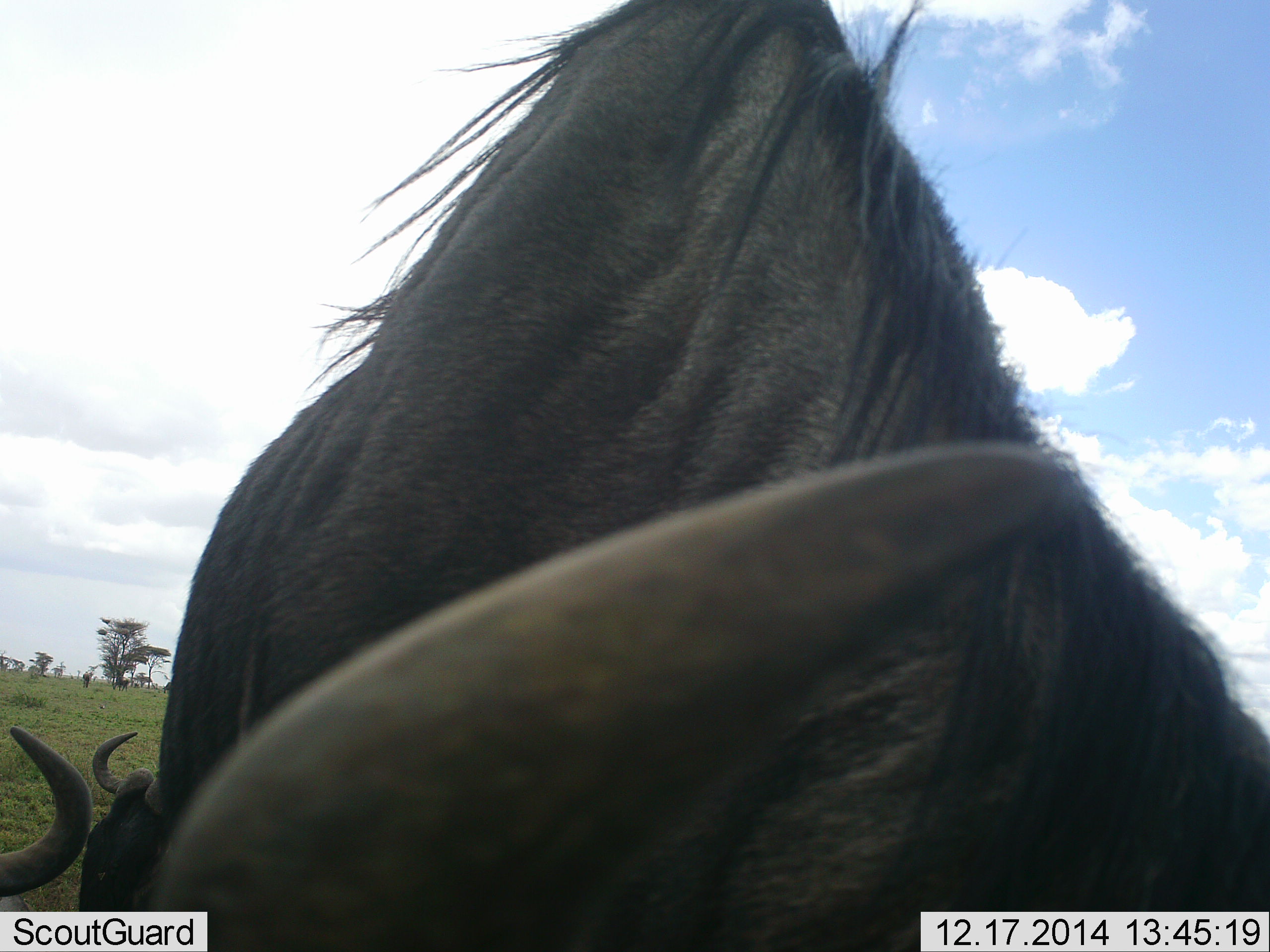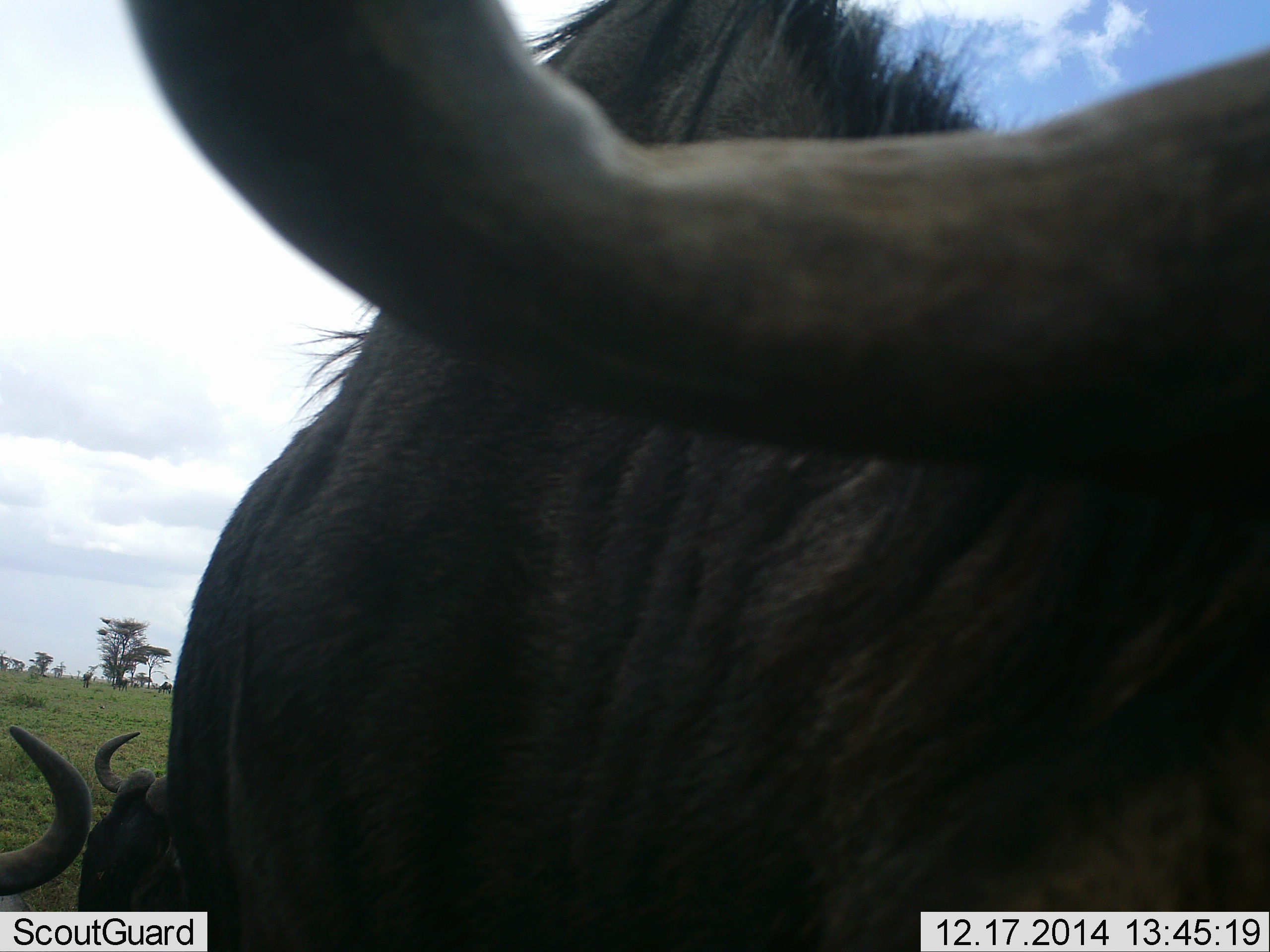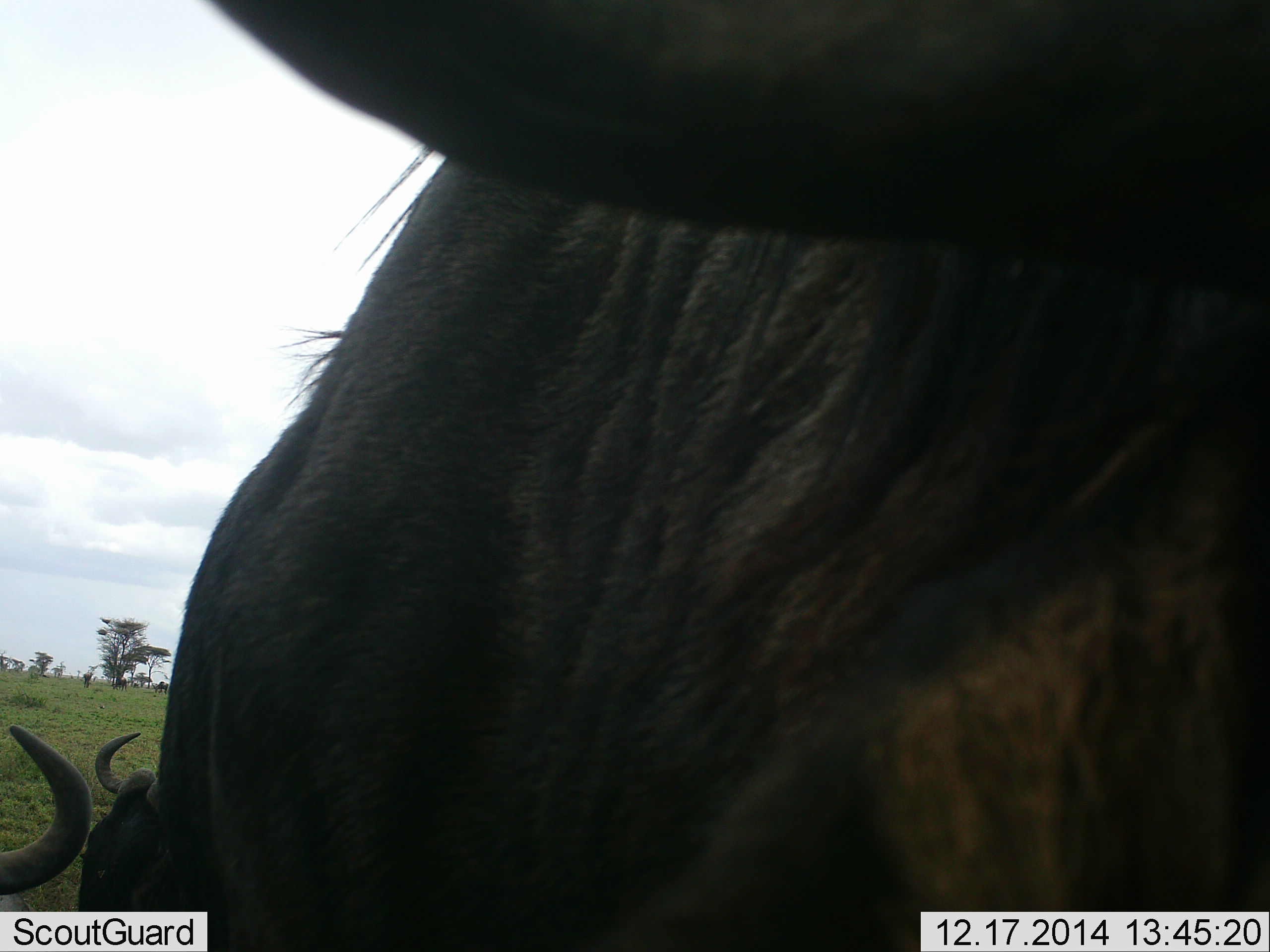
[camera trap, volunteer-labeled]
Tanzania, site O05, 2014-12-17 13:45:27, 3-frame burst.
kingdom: Animalia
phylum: Chordata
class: Mammalia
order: Artiodactyla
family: Bovidae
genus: Connochaetes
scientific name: Connochaetes taurinus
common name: blue wildebeest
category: wildebeest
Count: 3.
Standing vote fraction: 80%.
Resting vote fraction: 70%.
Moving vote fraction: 30%.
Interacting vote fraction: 10%.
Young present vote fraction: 0%.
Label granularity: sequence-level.